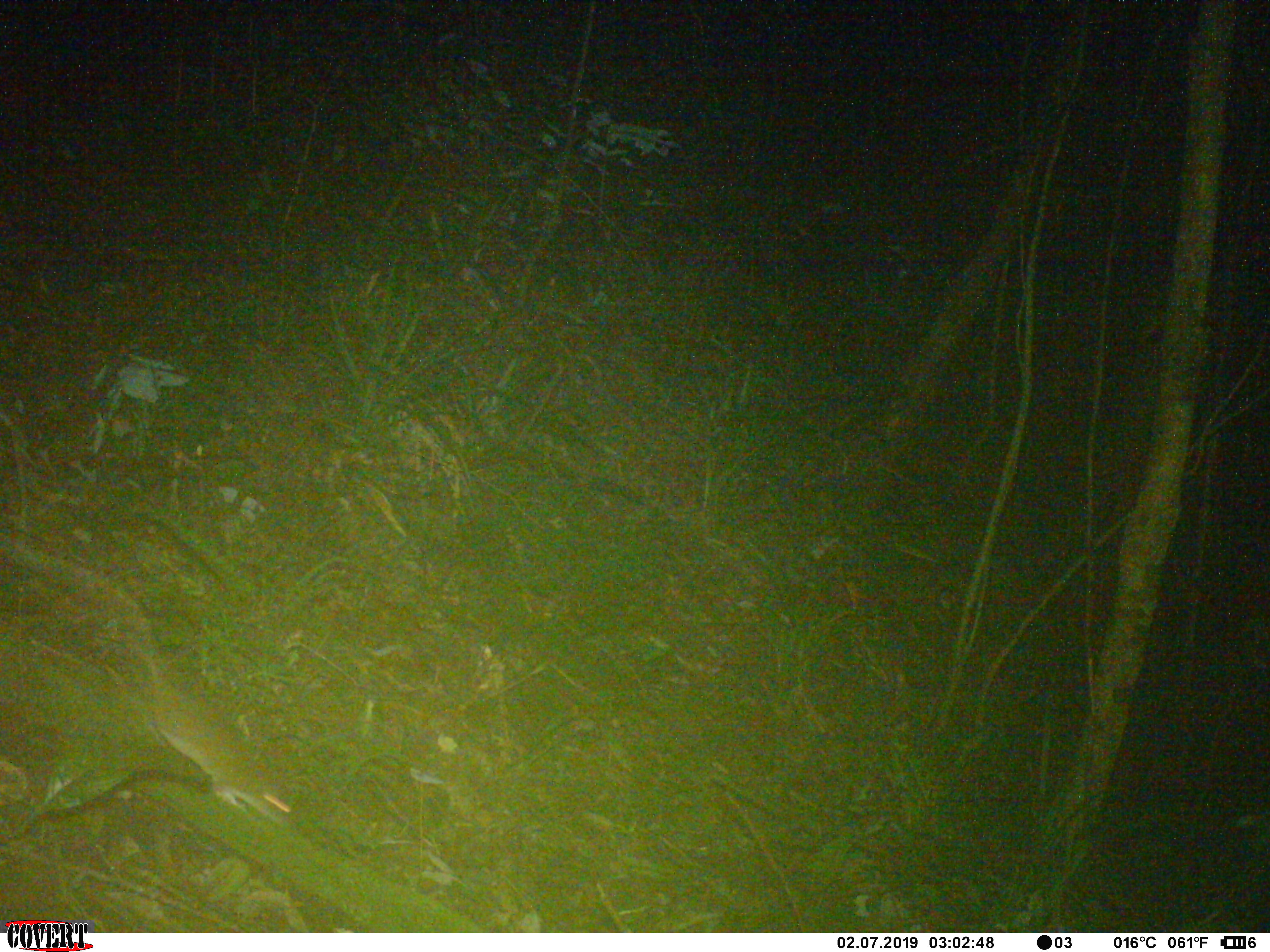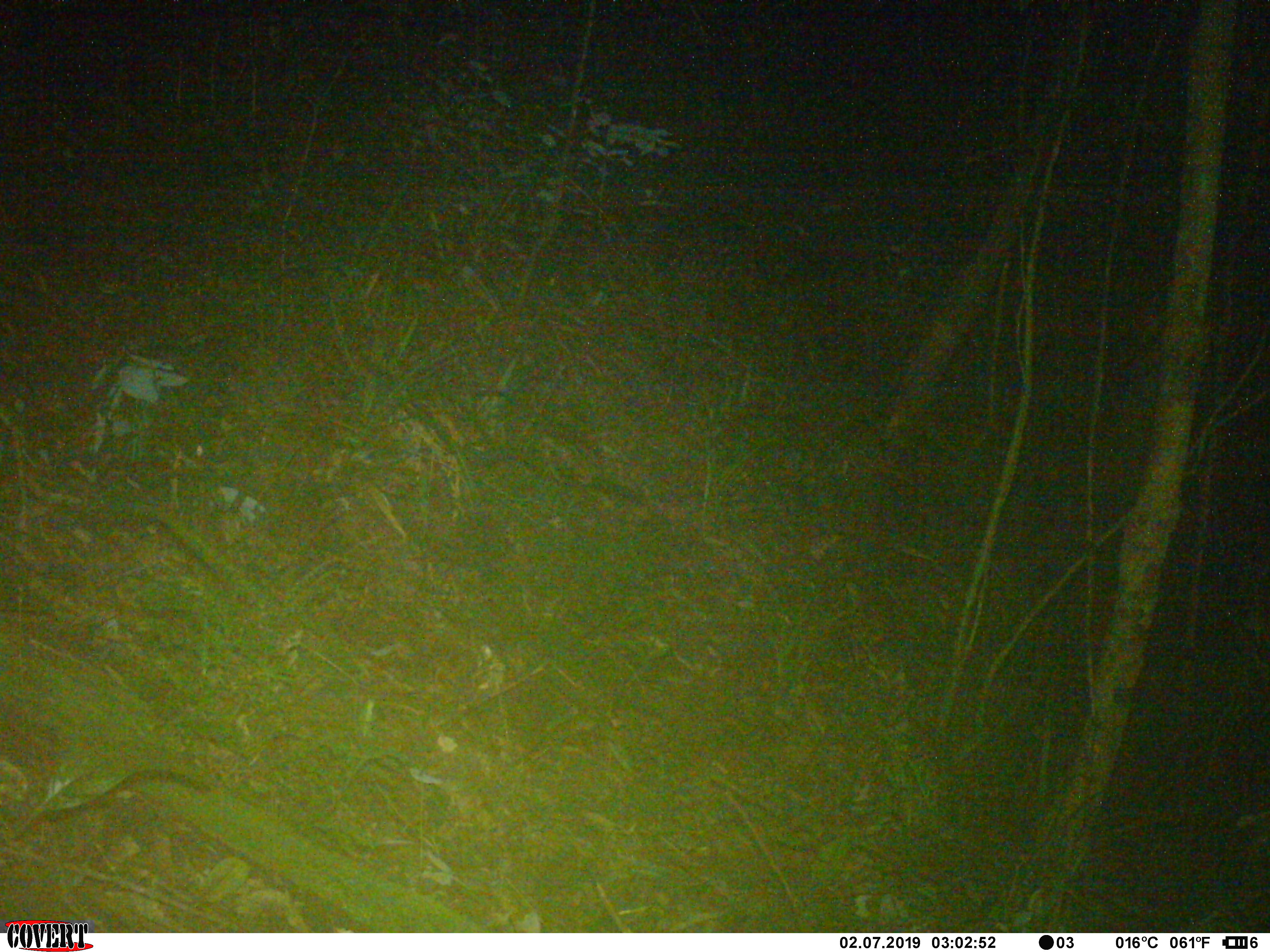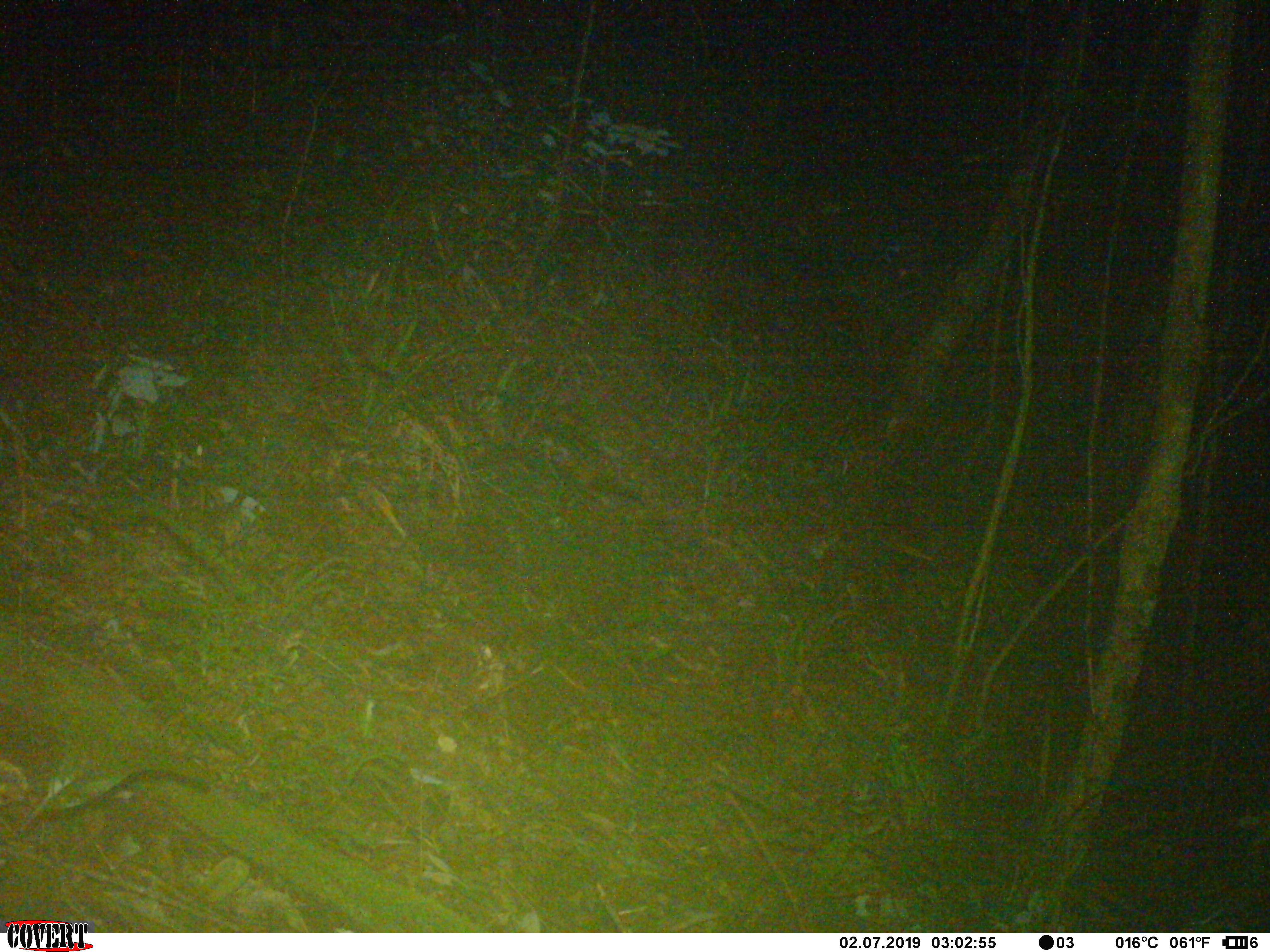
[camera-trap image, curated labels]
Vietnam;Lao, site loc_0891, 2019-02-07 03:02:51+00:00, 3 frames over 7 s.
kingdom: Animalia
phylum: Chordata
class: Mammalia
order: Rodentia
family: Muridae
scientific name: Muridae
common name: old-world mice and rats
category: unidentified murid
Unidentified murid (old-world mice and rats) (Muridae). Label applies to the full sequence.